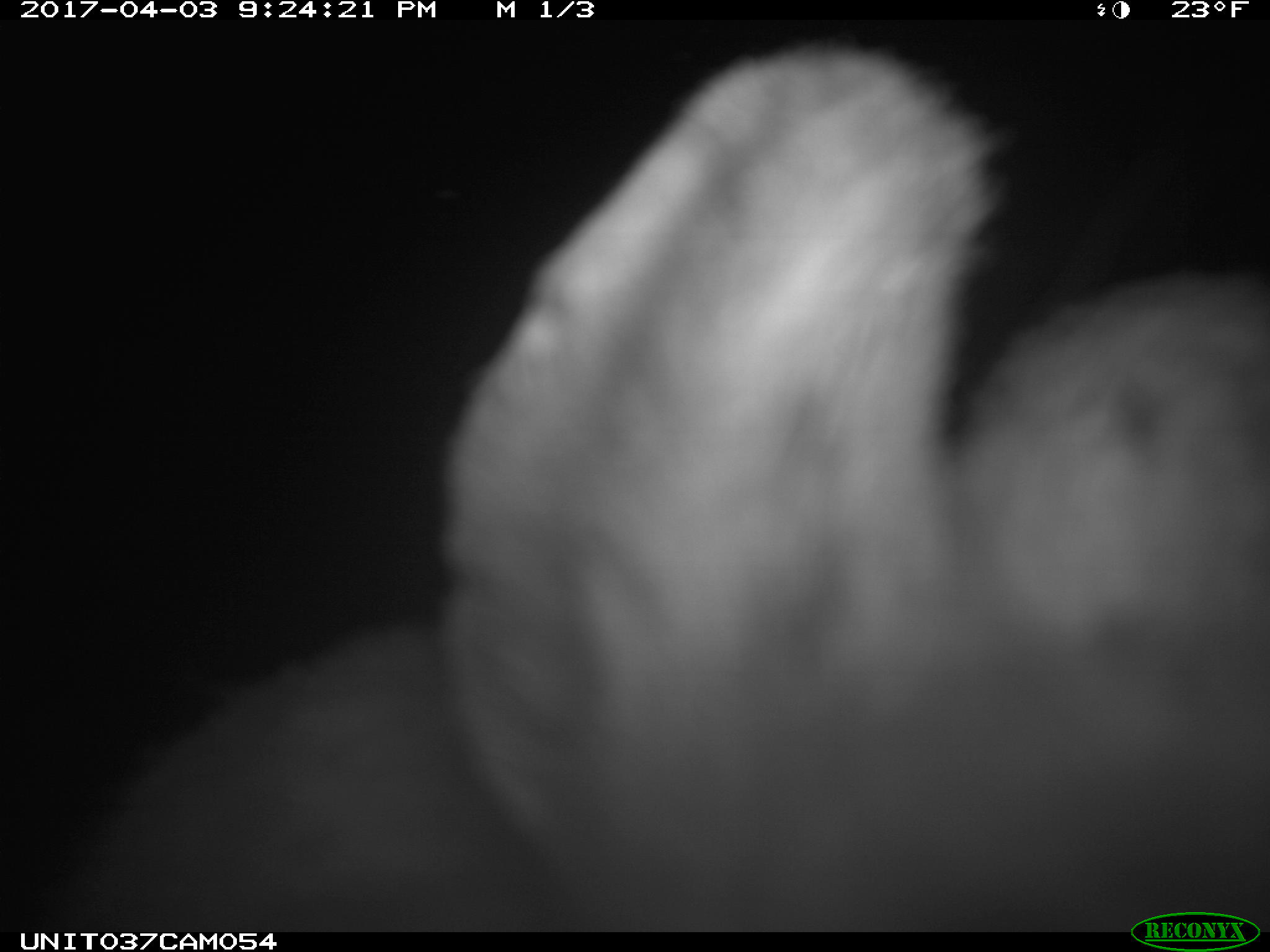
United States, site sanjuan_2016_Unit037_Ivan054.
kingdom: Animalia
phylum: Chordata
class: Mammalia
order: Lagomorpha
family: Leporidae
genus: Lepus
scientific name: Lepus americanus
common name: snowshoe hare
Lepus americanus (snowshoe hare).